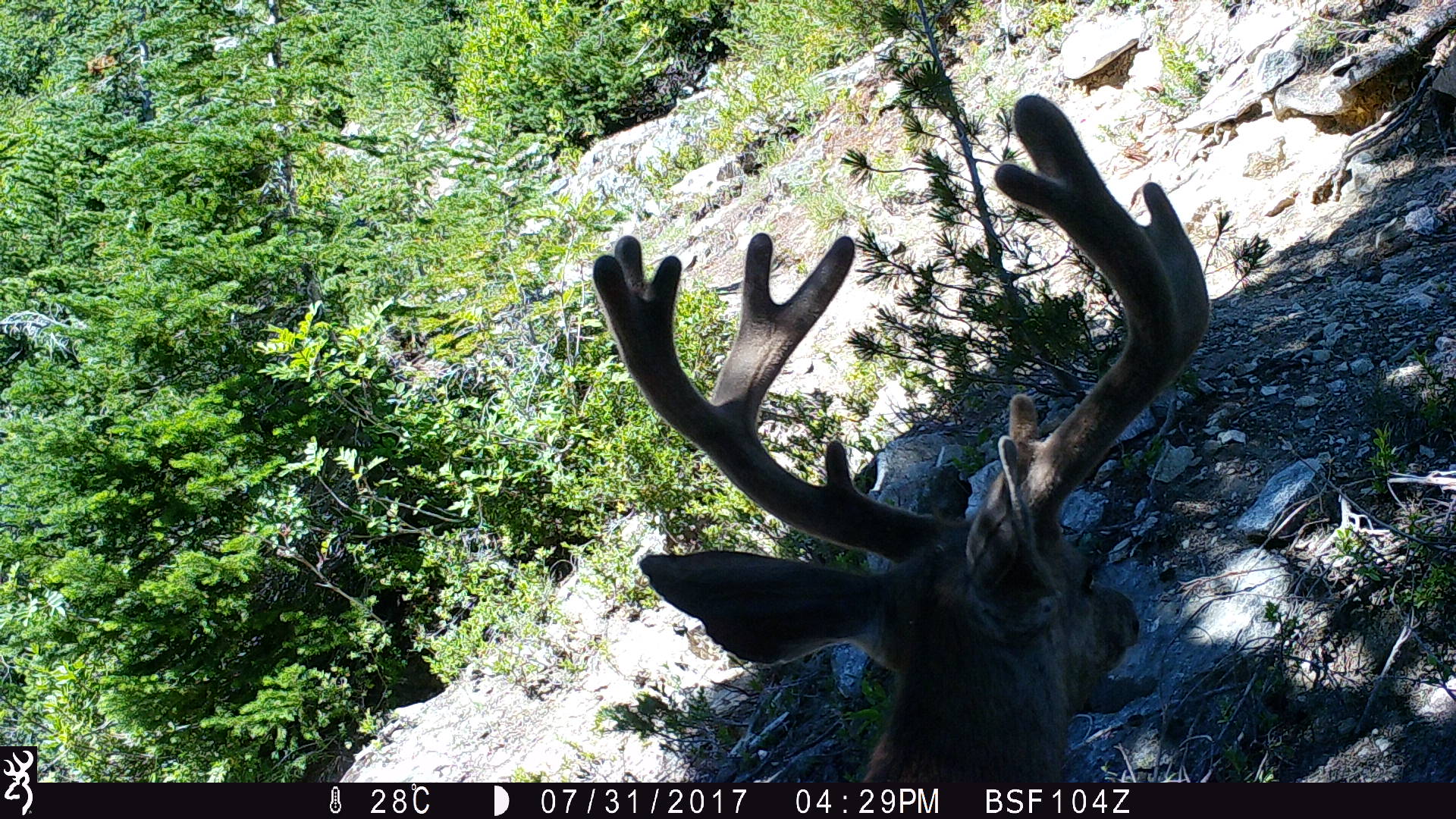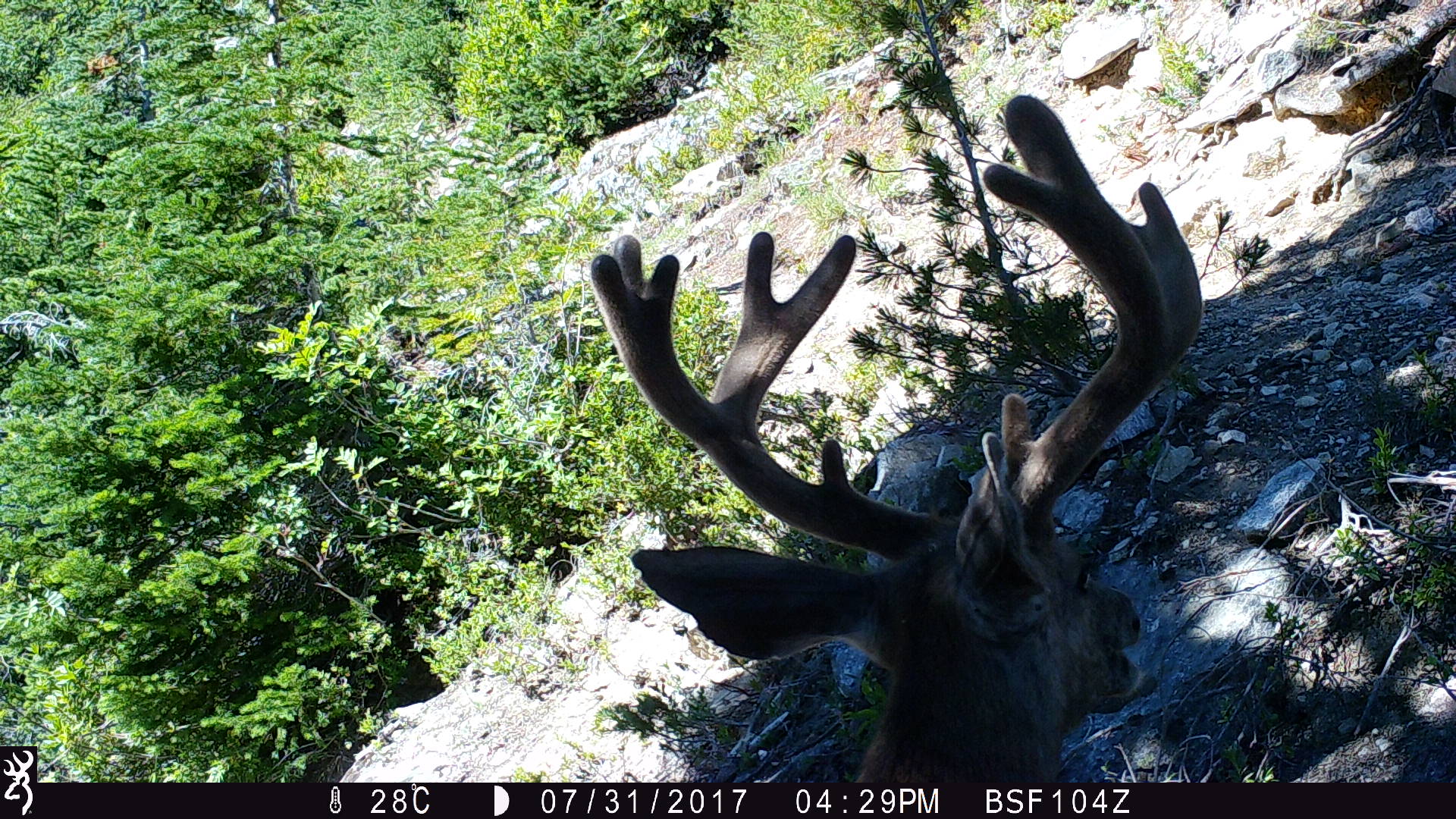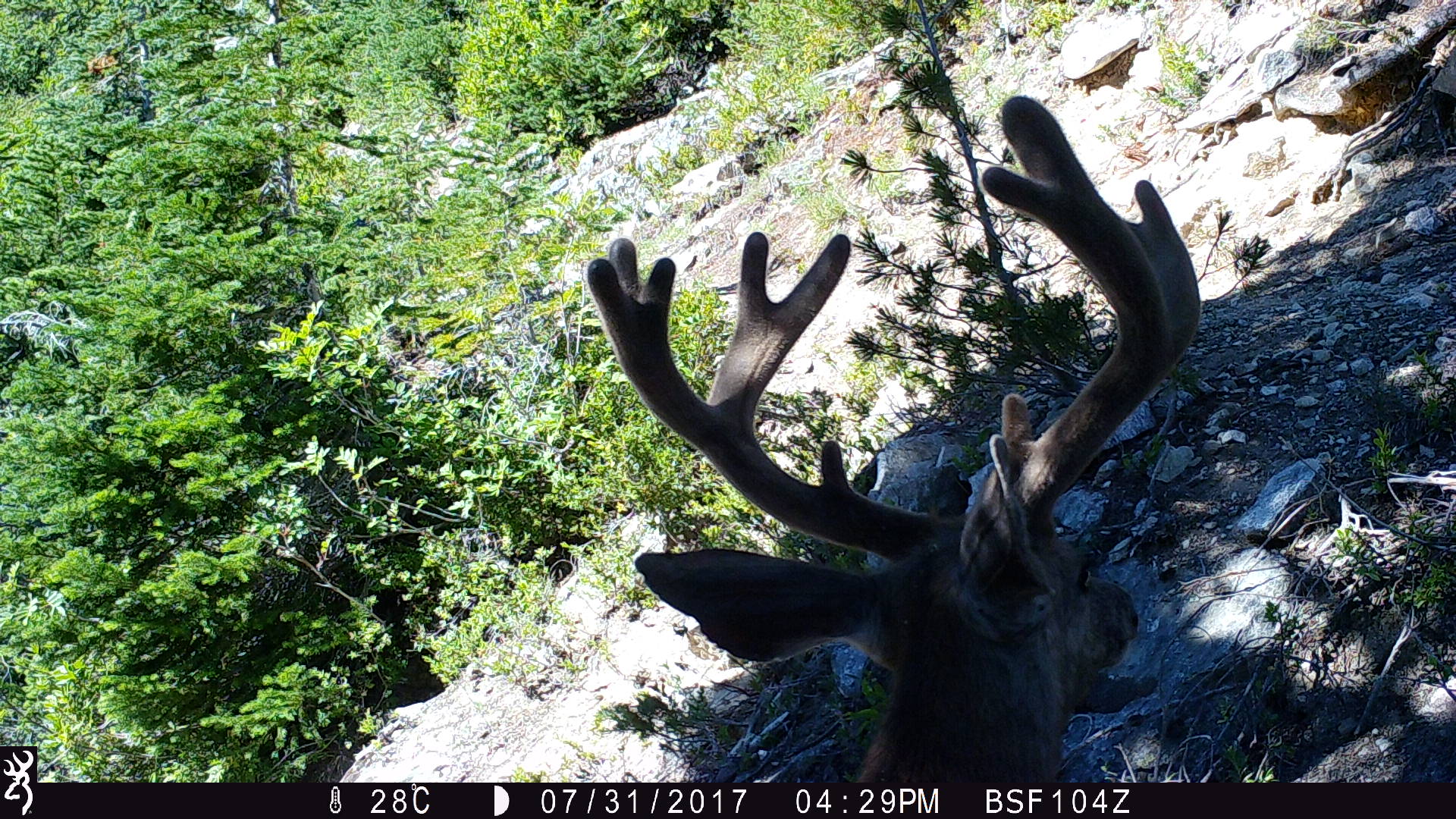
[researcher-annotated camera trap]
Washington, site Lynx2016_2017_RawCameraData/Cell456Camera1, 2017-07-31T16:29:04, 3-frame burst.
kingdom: Animalia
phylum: Chordata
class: Mammalia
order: Artiodactyla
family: Cervidae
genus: Odocoileus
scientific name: Odocoileus hemionus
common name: mule deer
Odocoileus hemionus (mule deer). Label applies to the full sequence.